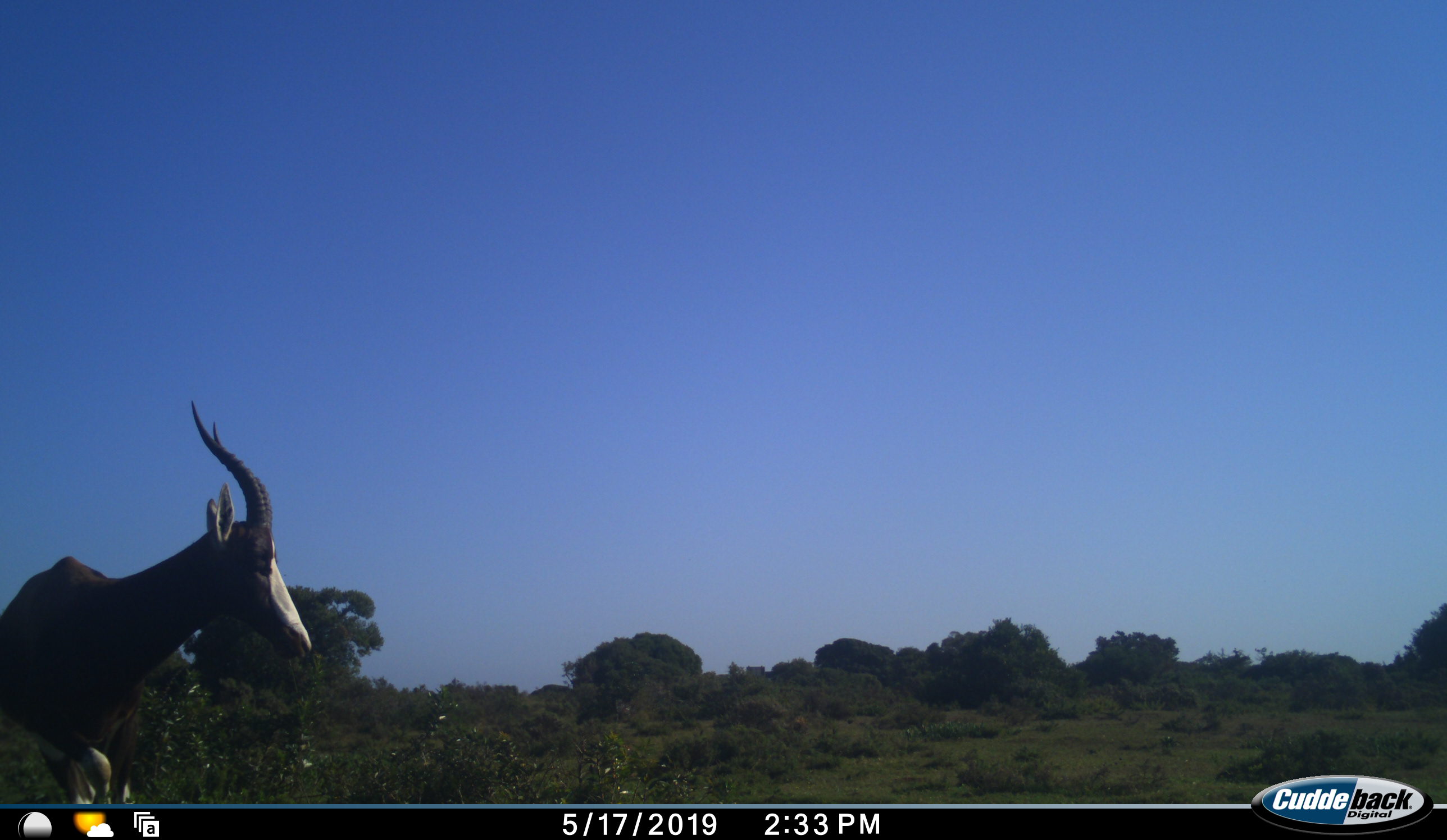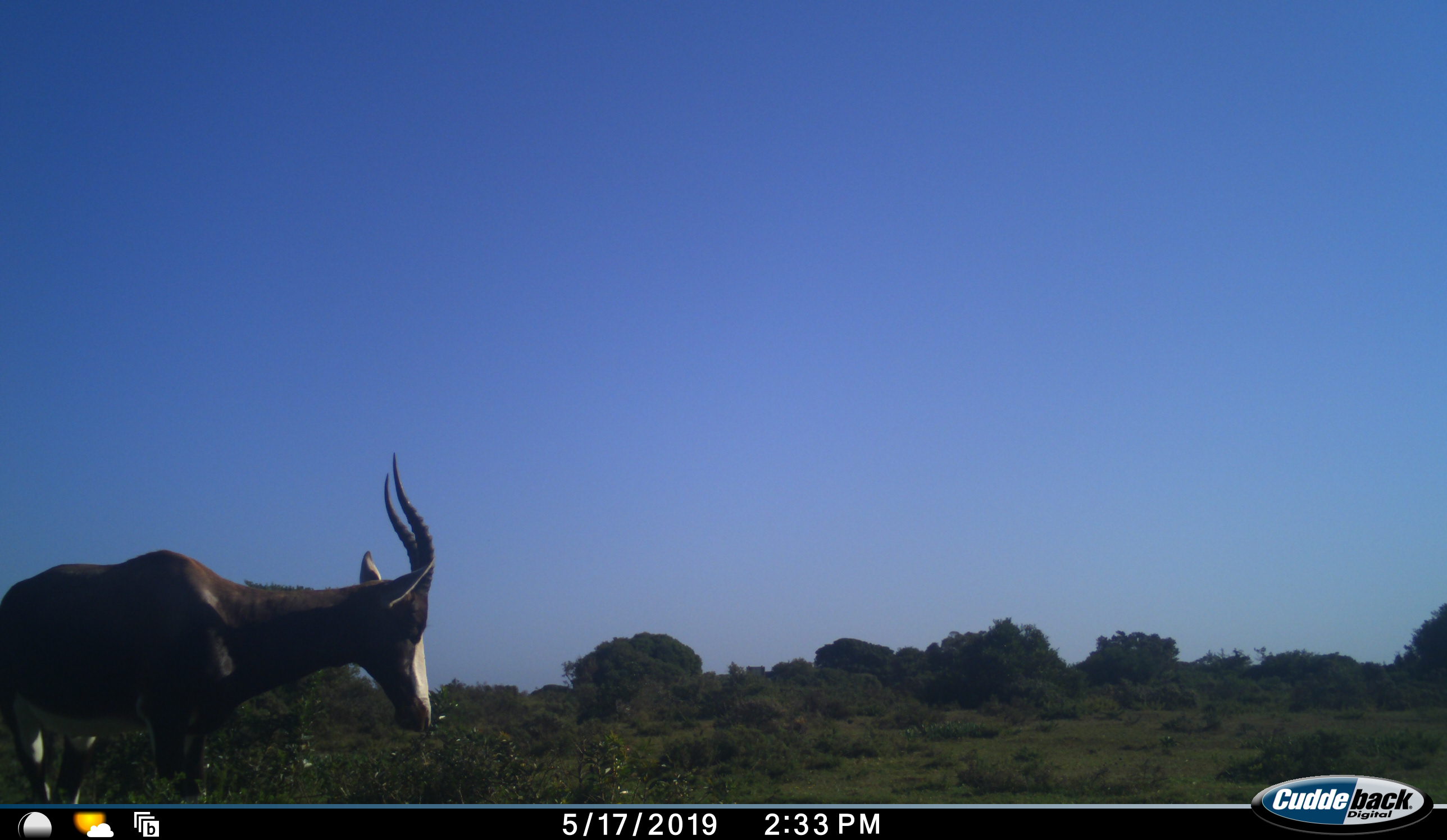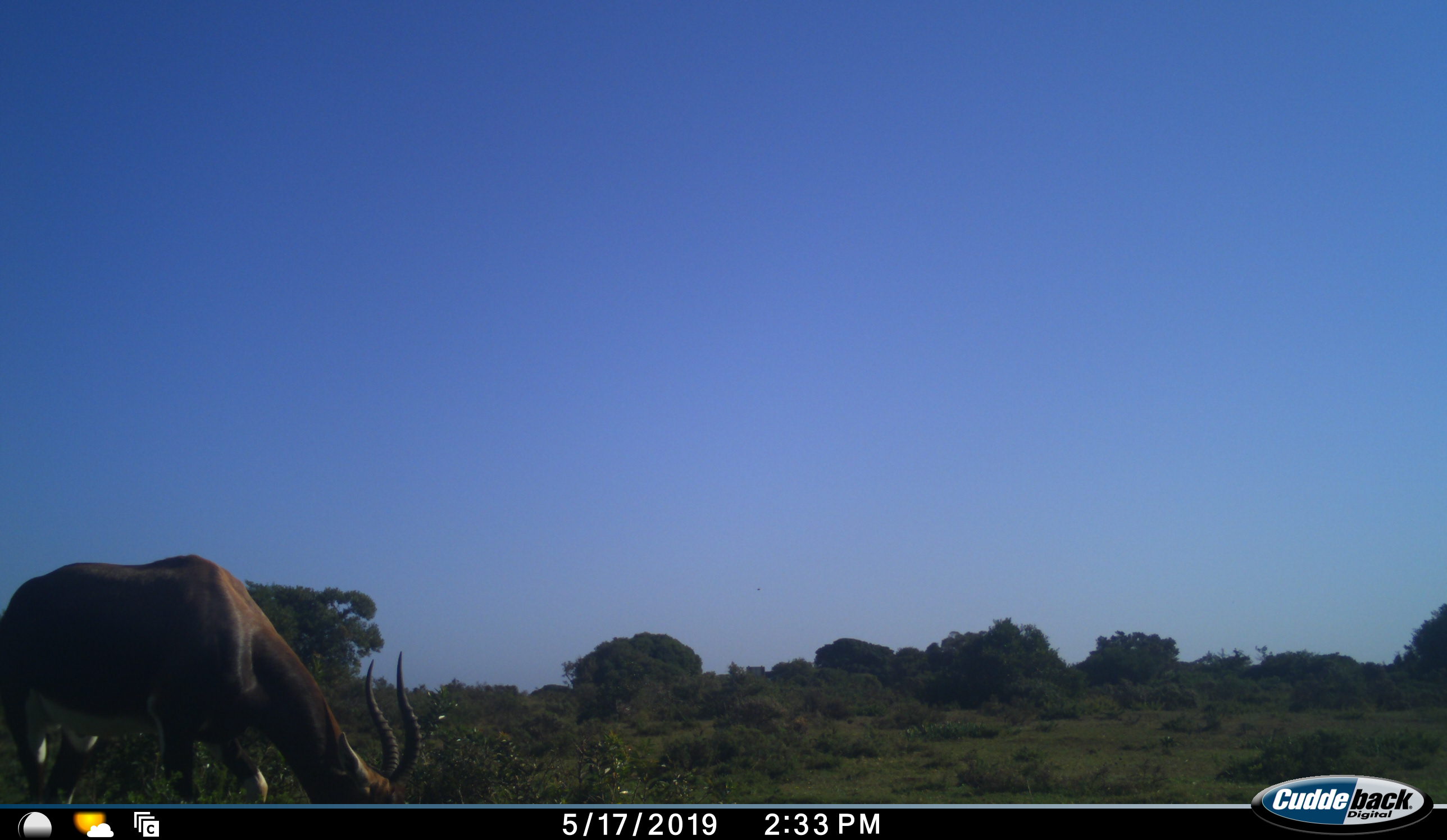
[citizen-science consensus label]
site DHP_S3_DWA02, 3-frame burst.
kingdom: Animalia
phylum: Chordata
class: Mammalia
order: Artiodactyla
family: Bovidae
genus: Damaliscus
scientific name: Damaliscus pygargus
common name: bontebok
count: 1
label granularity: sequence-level